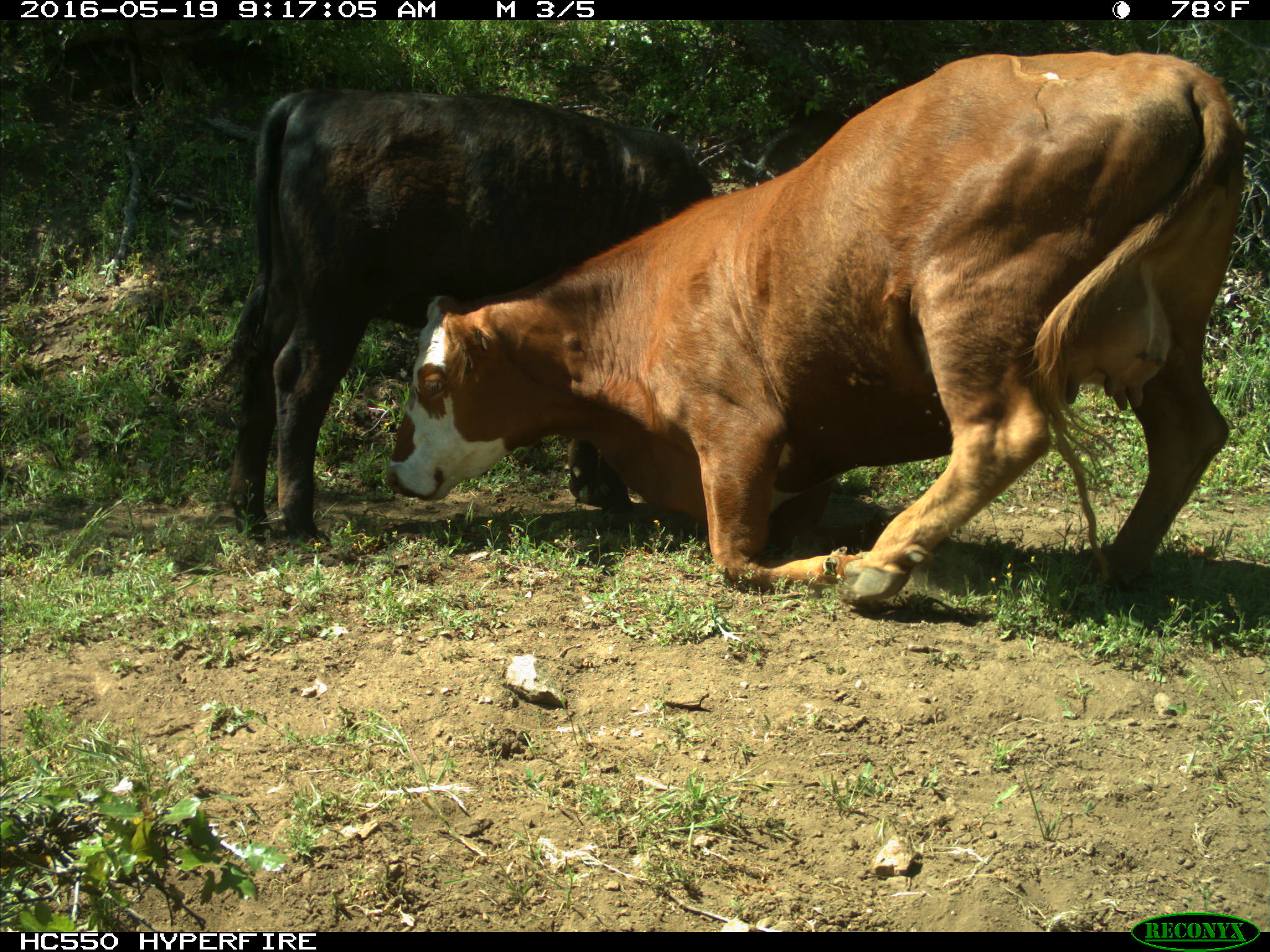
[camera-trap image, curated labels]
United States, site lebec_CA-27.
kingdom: Animalia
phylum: Chordata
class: Mammalia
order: Artiodactyla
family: Bovidae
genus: Bos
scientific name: Bos taurus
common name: domestic cow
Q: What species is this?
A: Bos taurus (domestic cow).